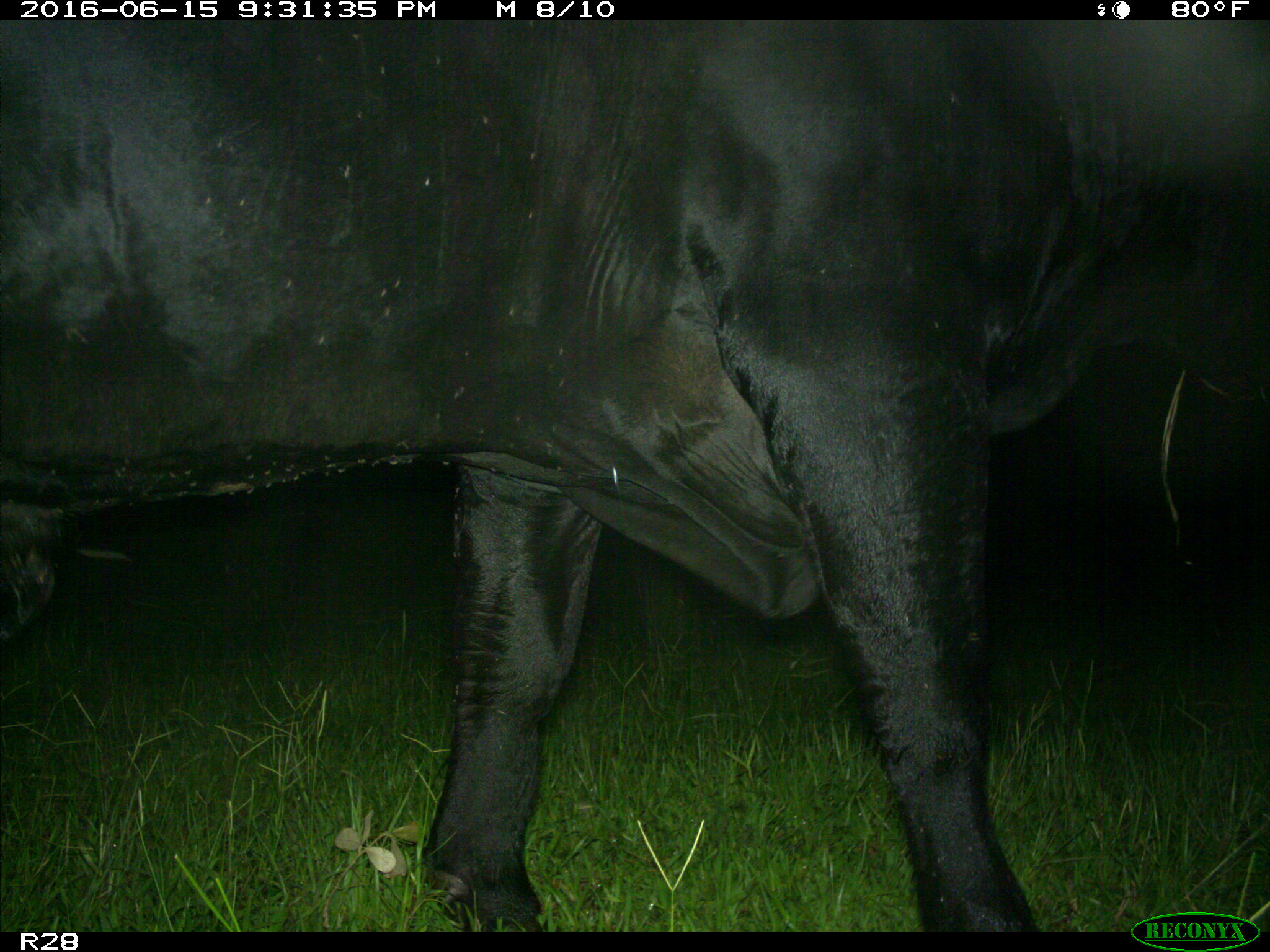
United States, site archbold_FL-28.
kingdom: Animalia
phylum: Chordata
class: Mammalia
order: Artiodactyla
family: Bovidae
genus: Bos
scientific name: Bos taurus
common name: domestic cow